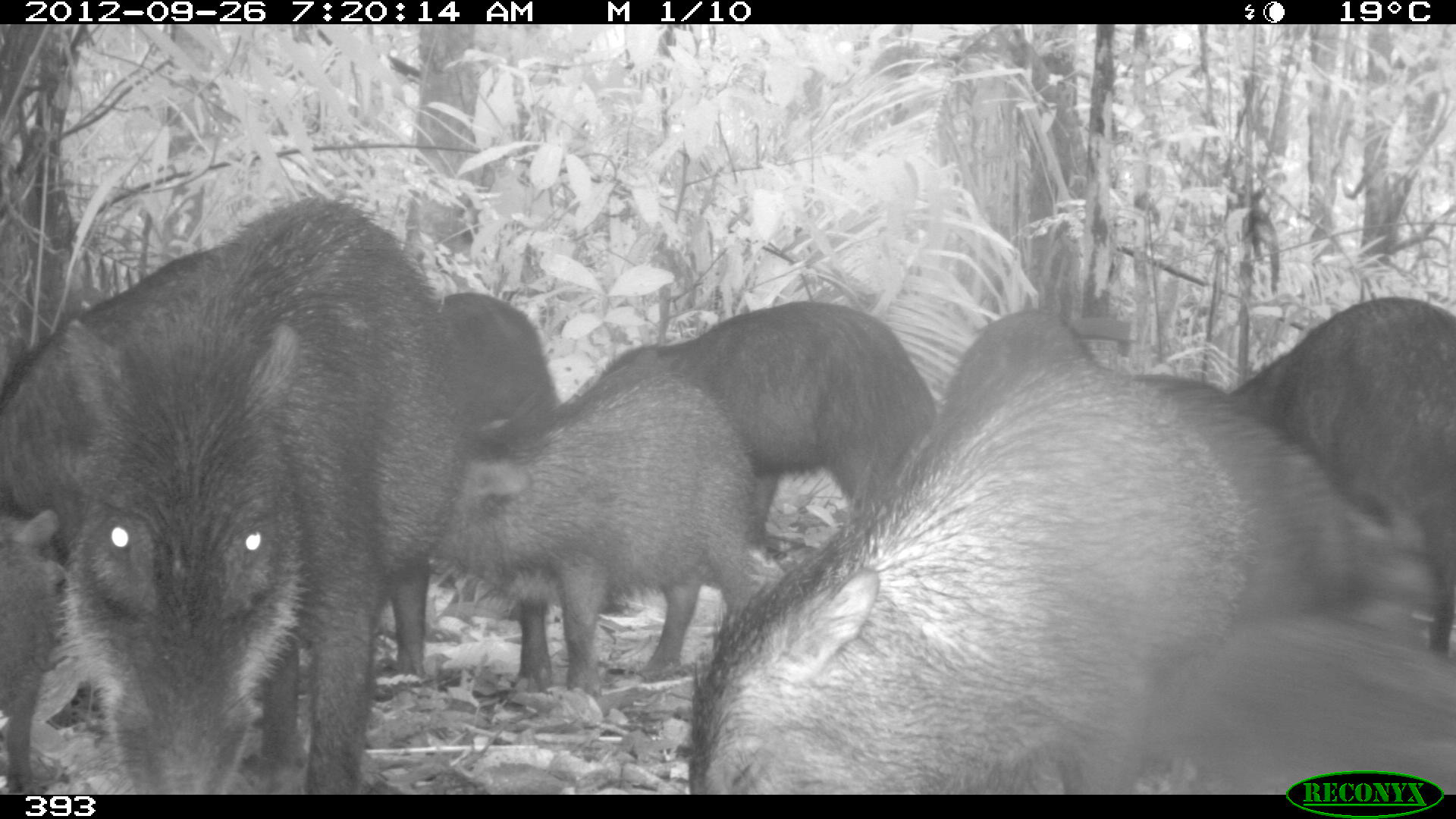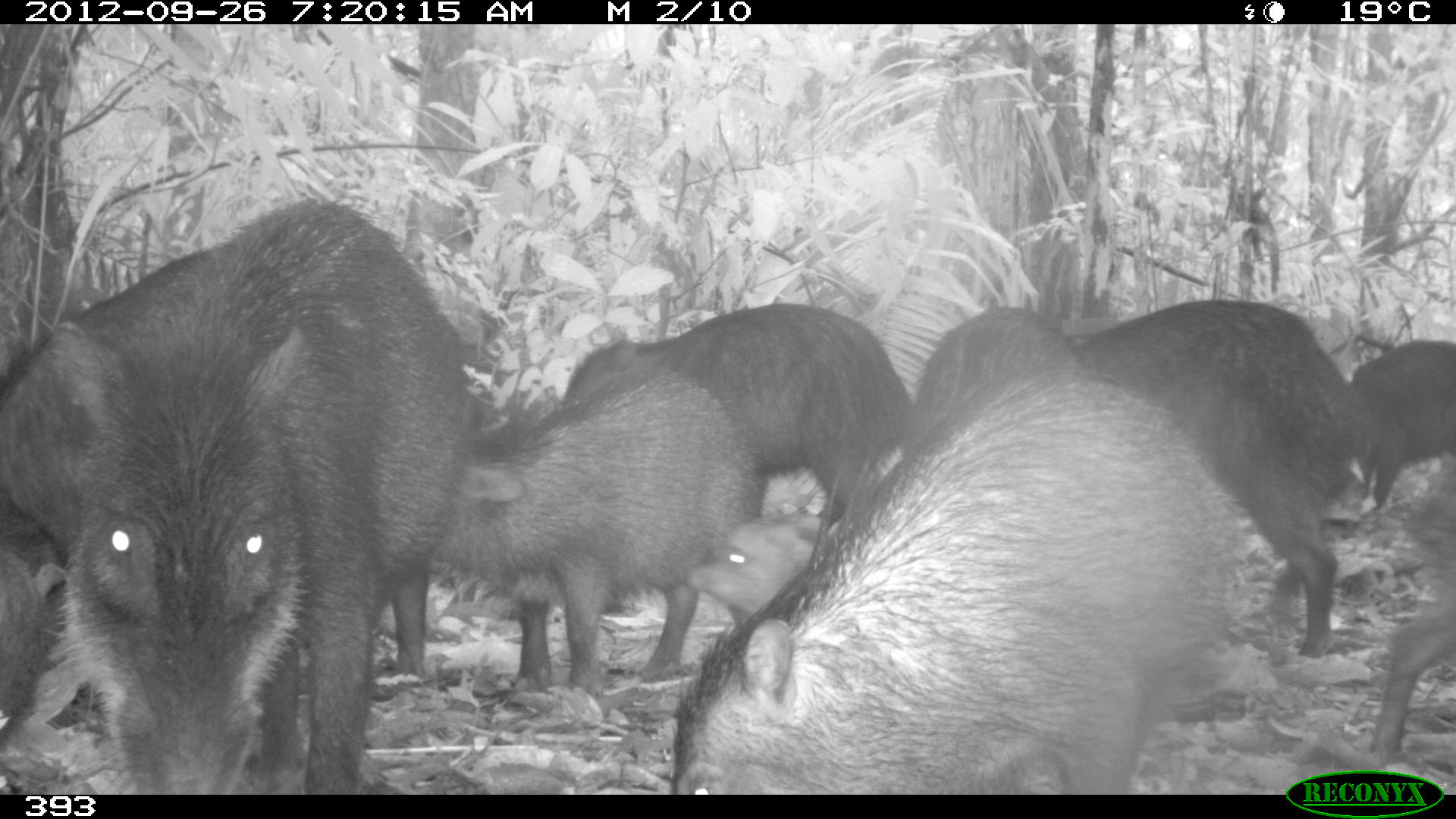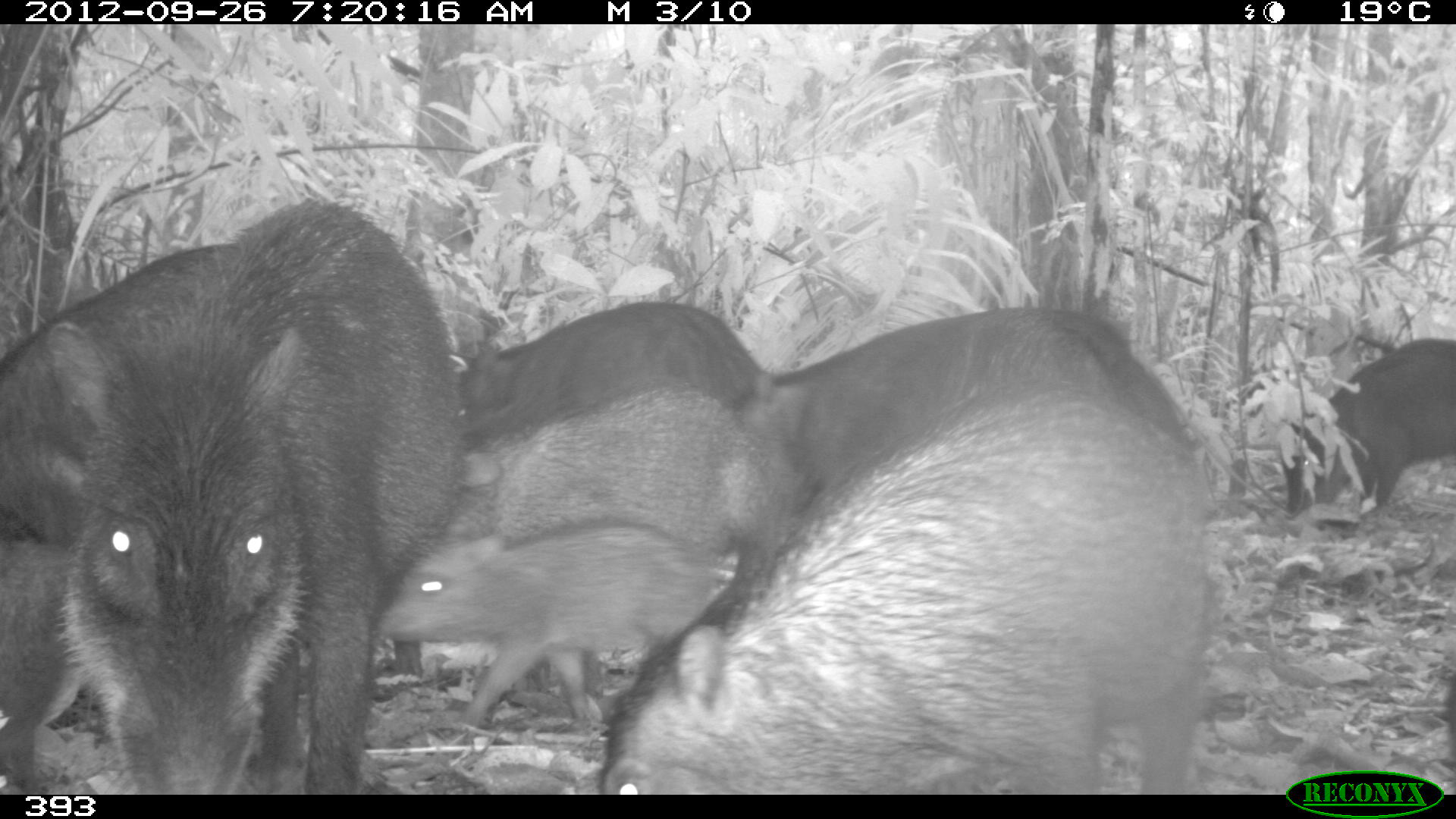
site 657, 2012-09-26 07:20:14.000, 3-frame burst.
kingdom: Animalia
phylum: Chordata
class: Mammalia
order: Artiodactyla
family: Tayassuidae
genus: Tayassu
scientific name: Tayassu pecari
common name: white-lipped peccary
Tayassu pecari (white-lipped peccary).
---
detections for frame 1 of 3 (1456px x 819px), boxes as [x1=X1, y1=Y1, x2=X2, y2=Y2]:
tayassu pecari: [x1=681, y1=358, x2=1456, y2=794]; [x1=63, y1=190, x2=459, y2=795]; [x1=433, y1=378, x2=771, y2=691]; [x1=1, y1=241, x2=219, y2=726]; [x1=1222, y1=292, x2=1456, y2=655]; [x1=617, y1=299, x2=938, y2=544]; [x1=1134, y1=612, x2=1453, y2=794]; [x1=431, y1=286, x2=561, y2=688]; [x1=0, y1=510, x2=64, y2=794]; [x1=947, y1=308, x2=1105, y2=415]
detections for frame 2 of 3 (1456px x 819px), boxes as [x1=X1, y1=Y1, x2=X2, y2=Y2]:
tayassu pecari: [x1=48, y1=196, x2=459, y2=794]; [x1=666, y1=374, x2=1239, y2=794]; [x1=1, y1=248, x2=224, y2=727]; [x1=441, y1=378, x2=771, y2=689]; [x1=1083, y1=295, x2=1341, y2=653]; [x1=567, y1=299, x2=911, y2=517]; [x1=1373, y1=465, x2=1455, y2=772]; [x1=917, y1=311, x2=1071, y2=446]; [x1=1347, y1=338, x2=1456, y2=501]; [x1=681, y1=508, x2=830, y2=621]; [x1=1, y1=549, x2=62, y2=725]